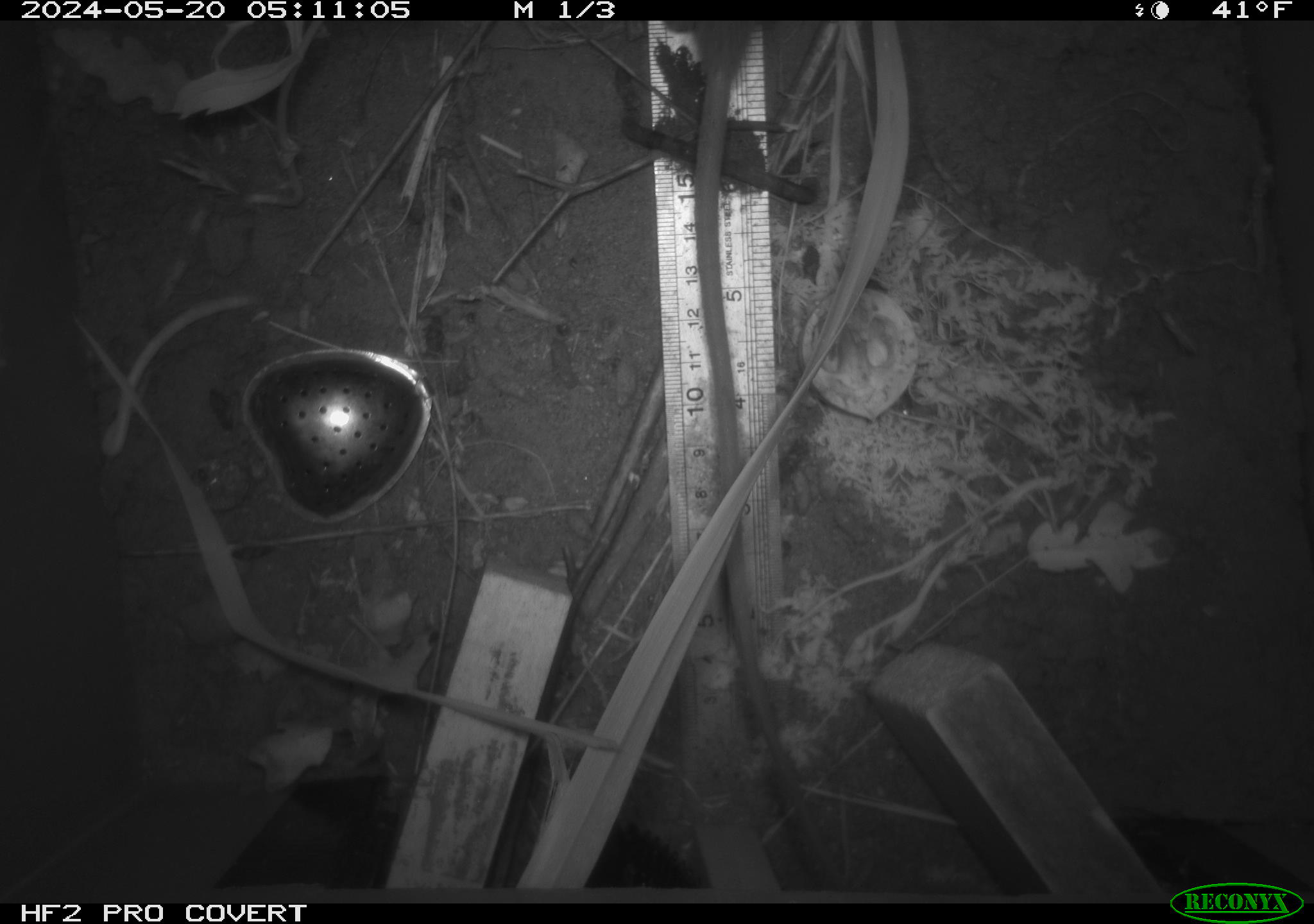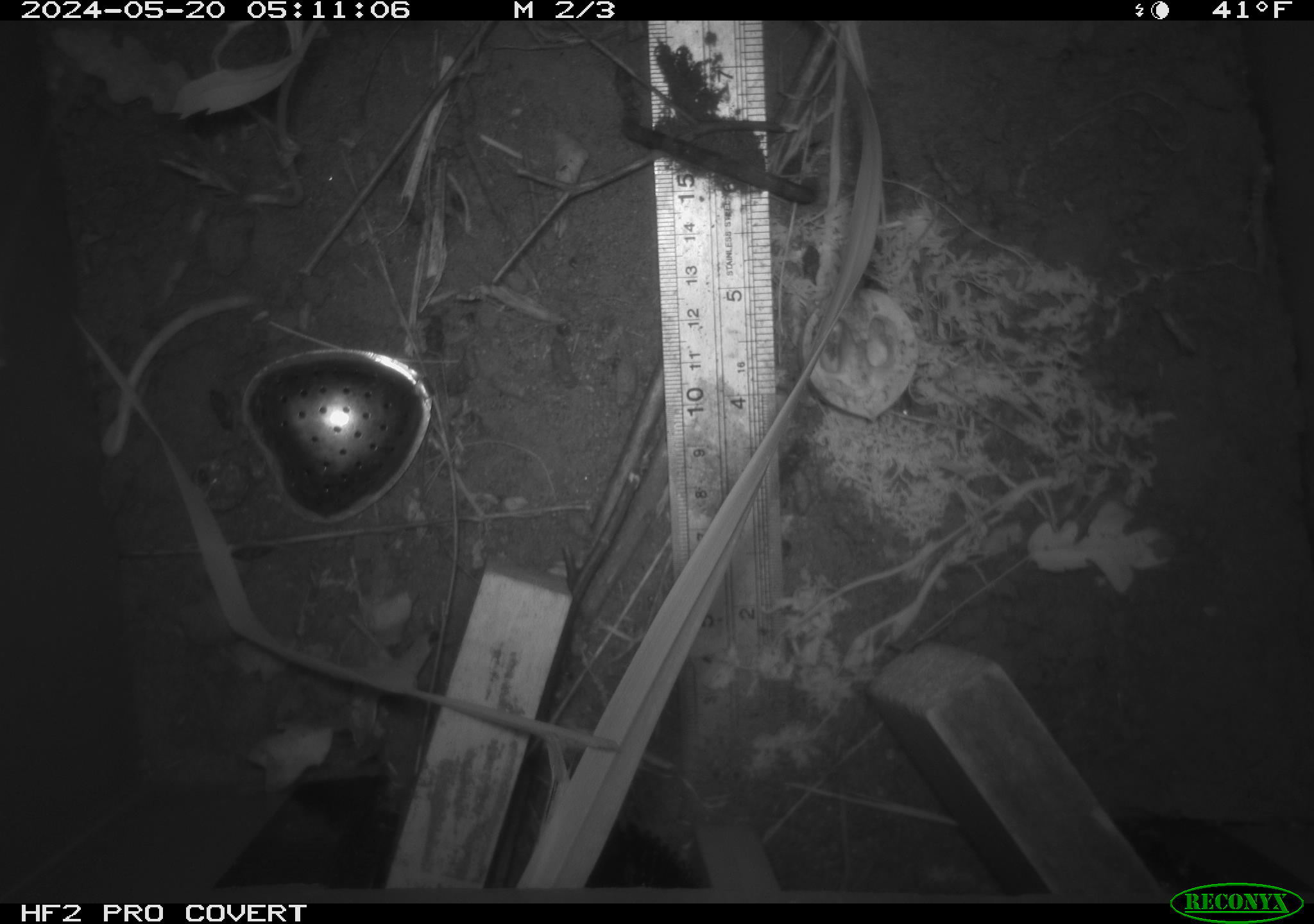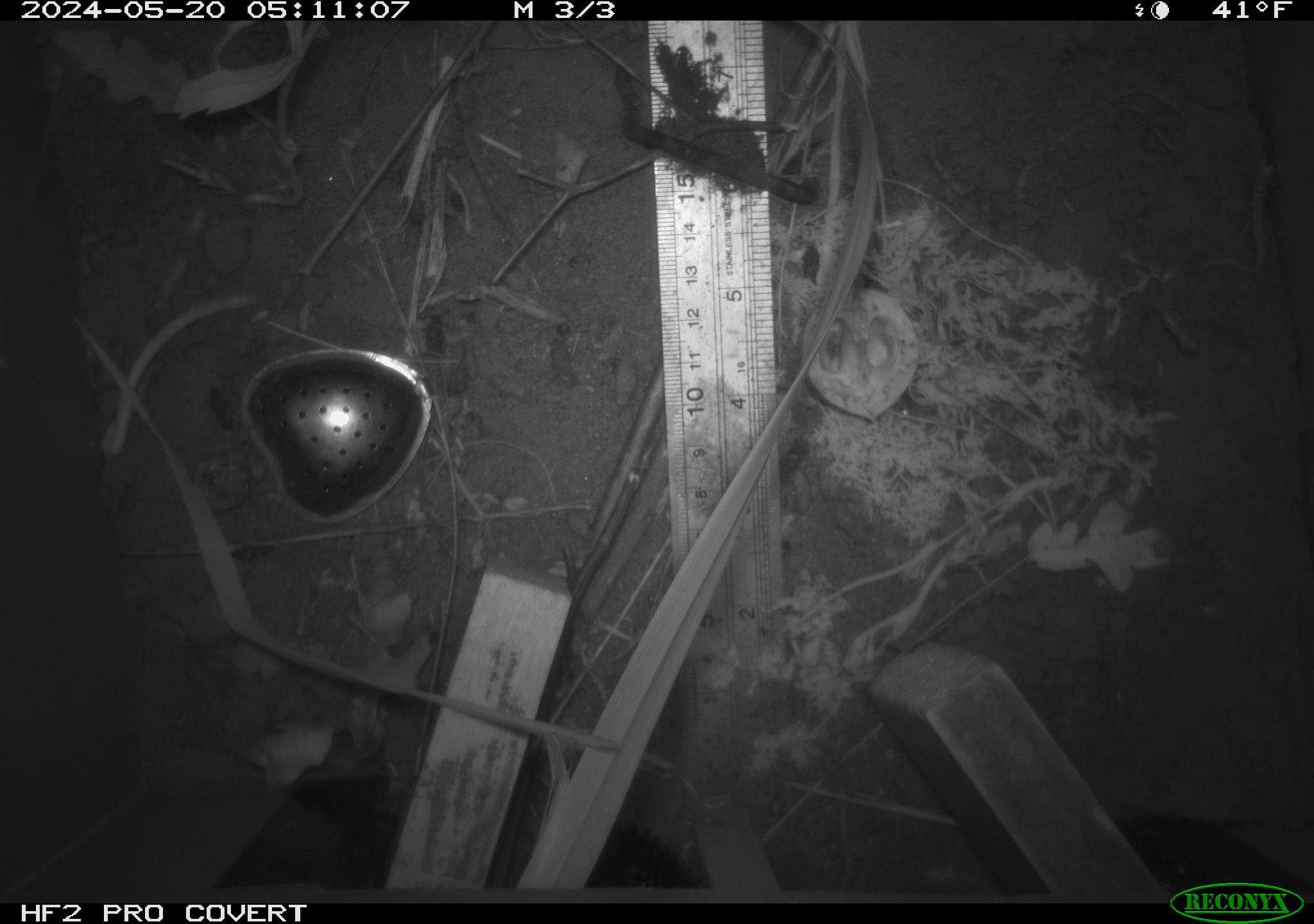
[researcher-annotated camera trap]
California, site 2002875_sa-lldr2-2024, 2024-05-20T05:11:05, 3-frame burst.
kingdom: Animalia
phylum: Chordata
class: Mammalia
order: Rodentia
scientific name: Rodentia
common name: rodent